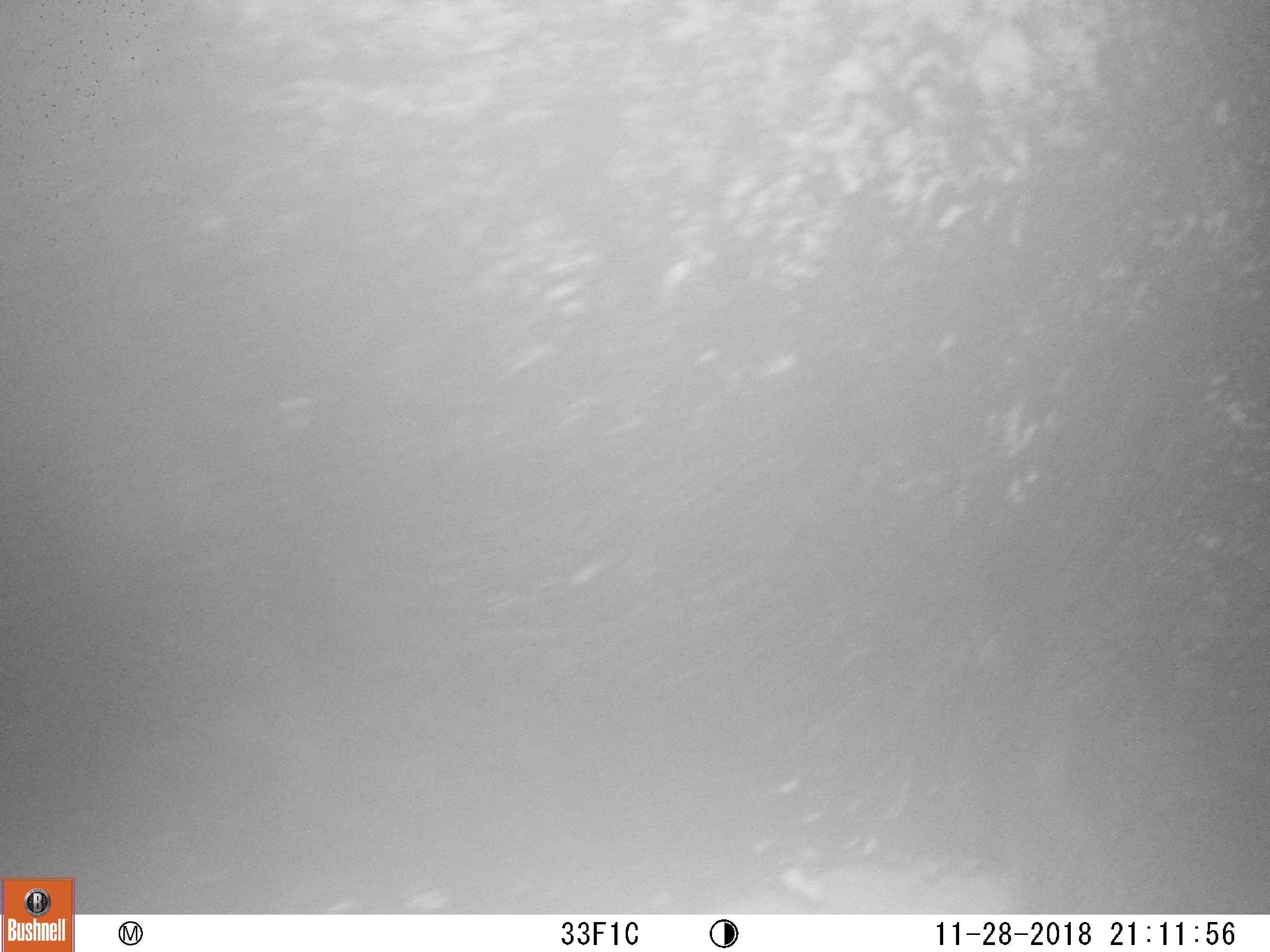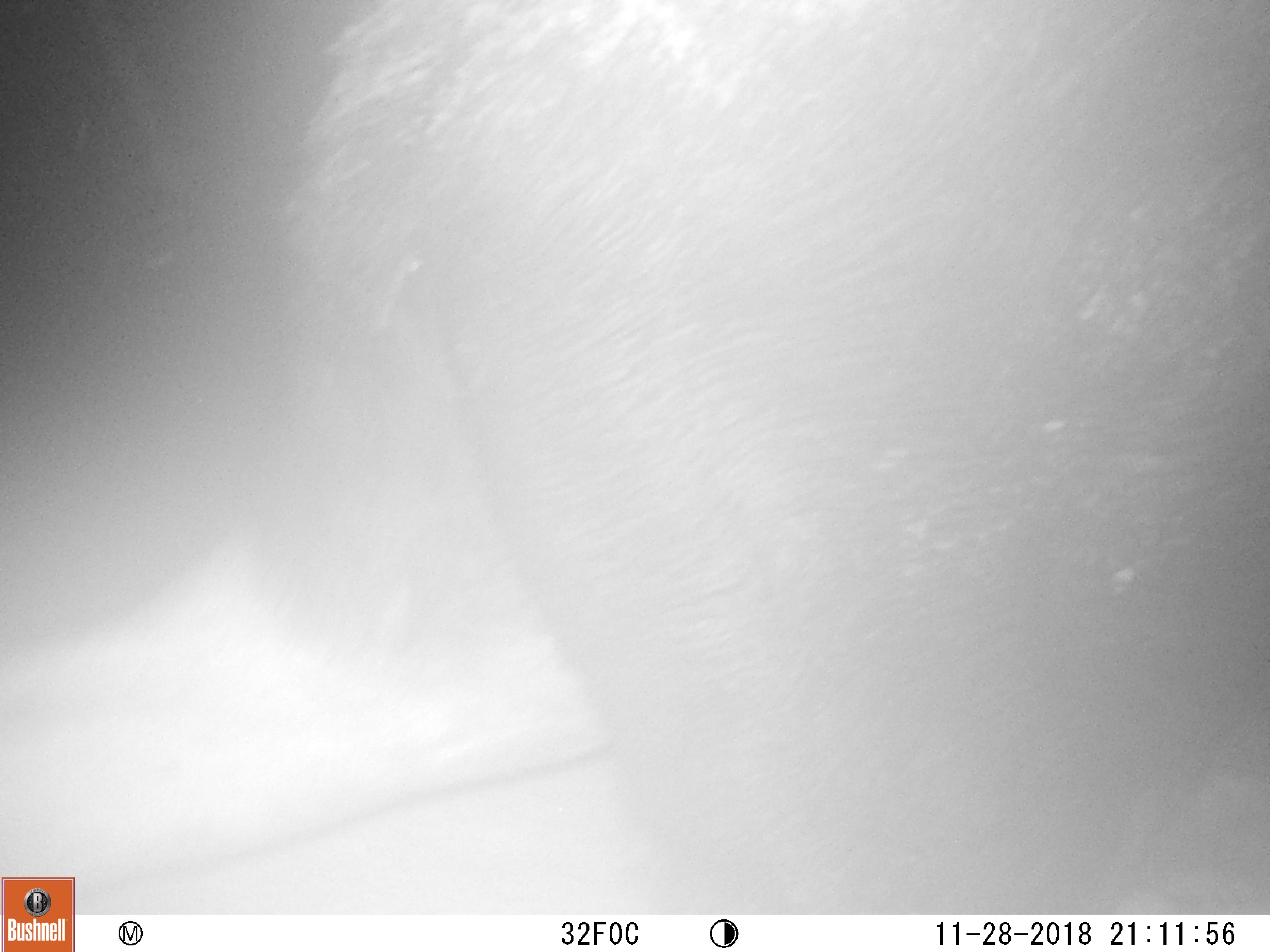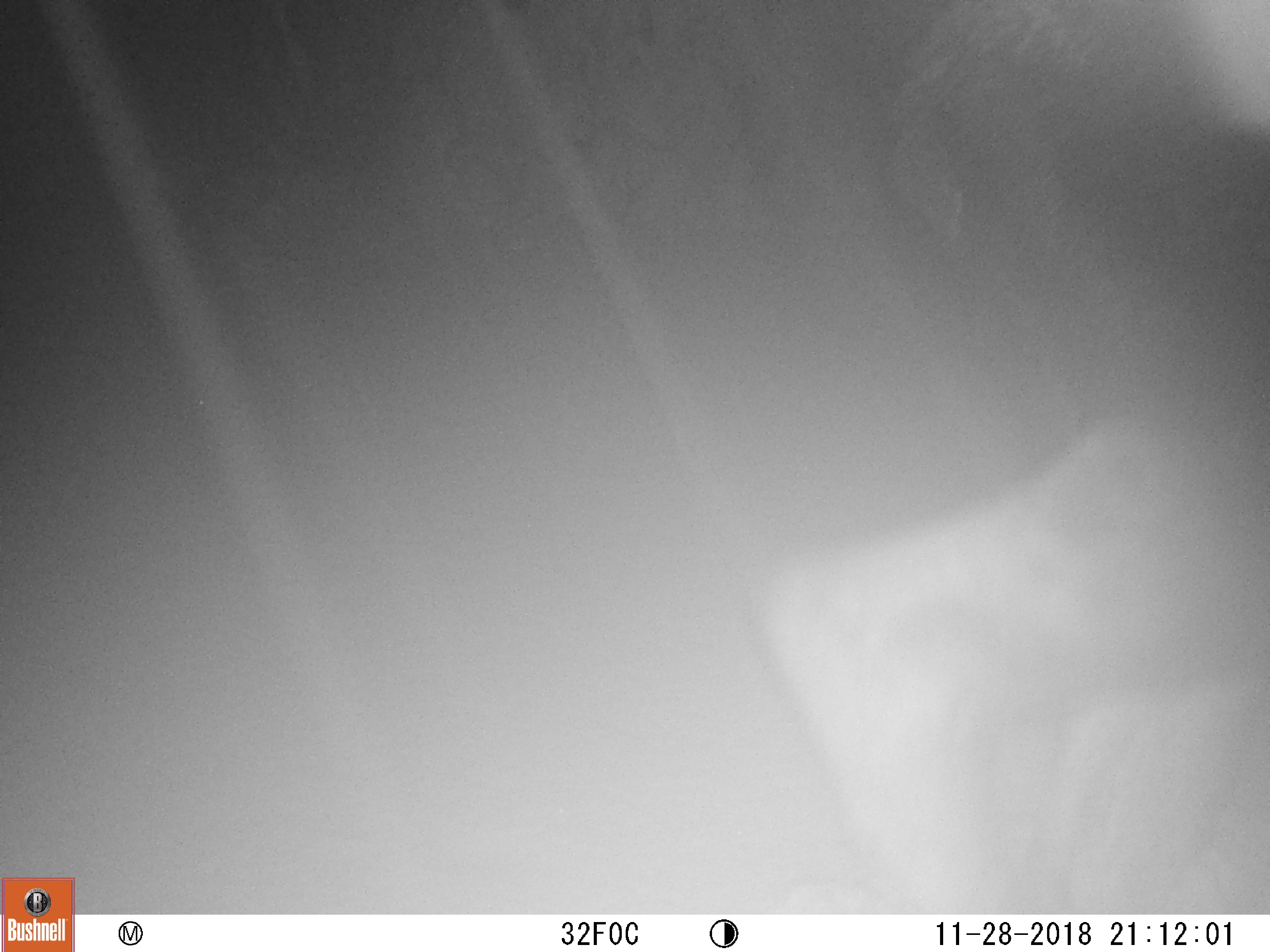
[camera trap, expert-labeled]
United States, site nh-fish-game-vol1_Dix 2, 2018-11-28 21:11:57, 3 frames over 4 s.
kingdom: Animalia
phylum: Chordata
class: Mammalia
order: Artiodactyla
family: Cervidae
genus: Alces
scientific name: Alces alces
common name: moose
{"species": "moose (Alces alces)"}